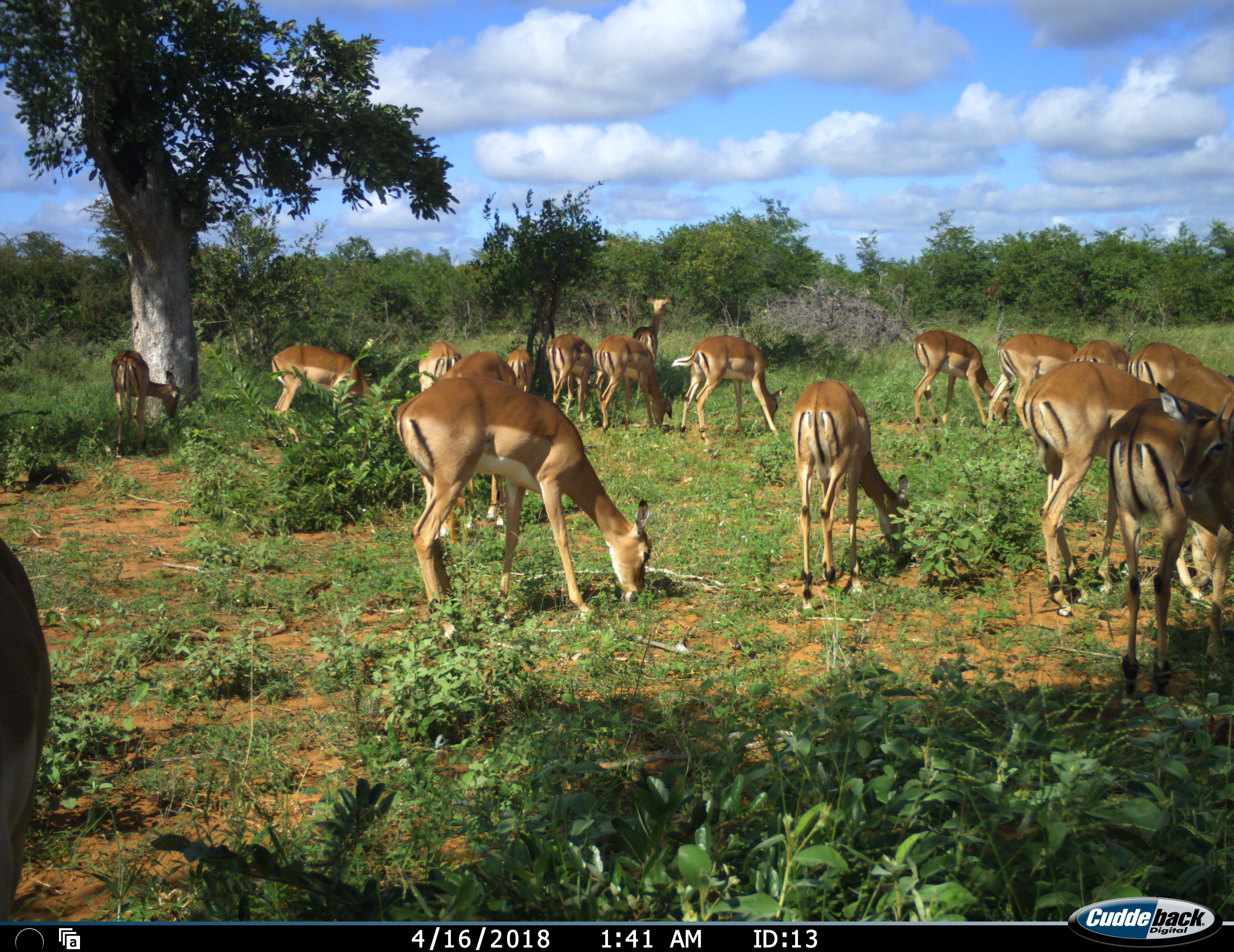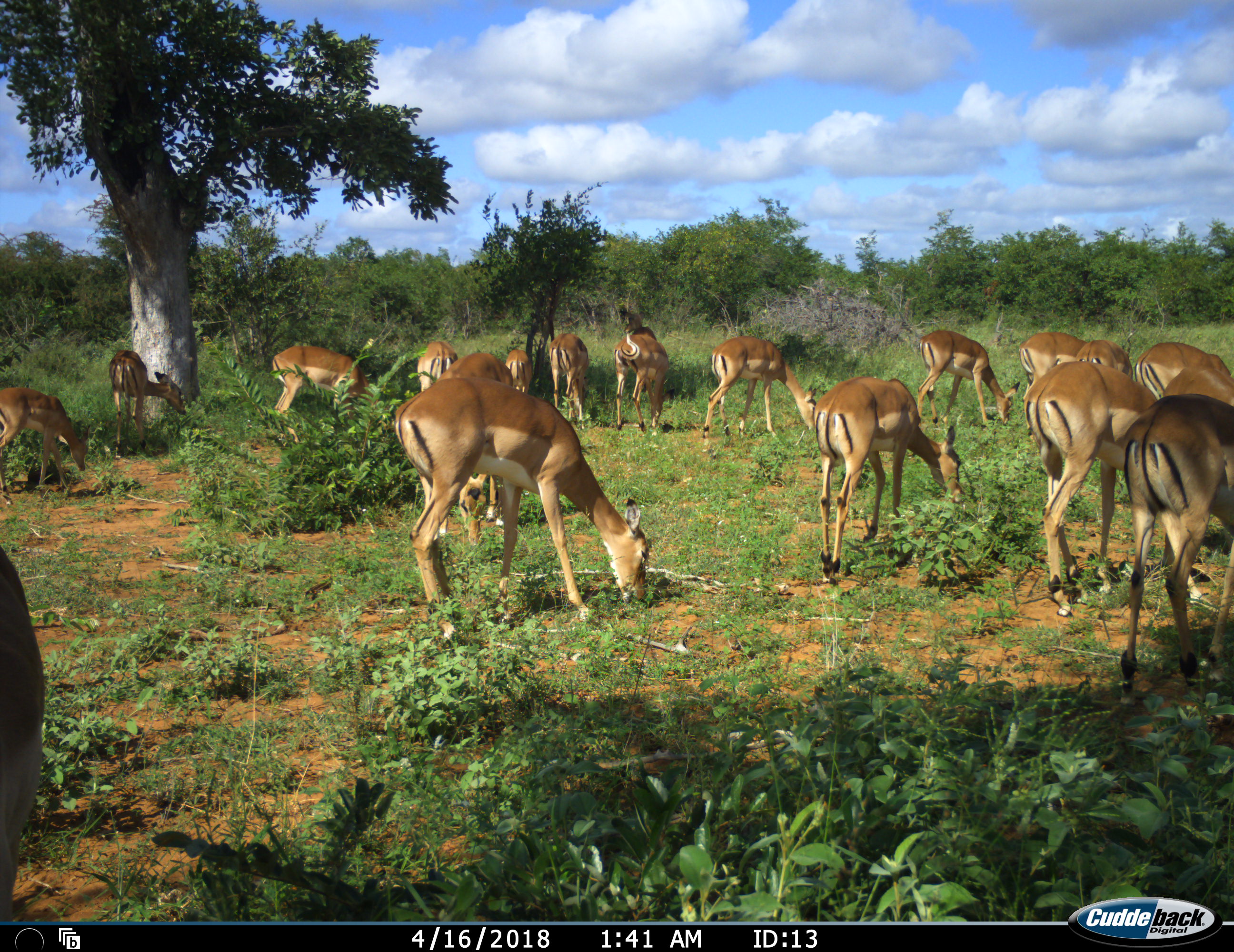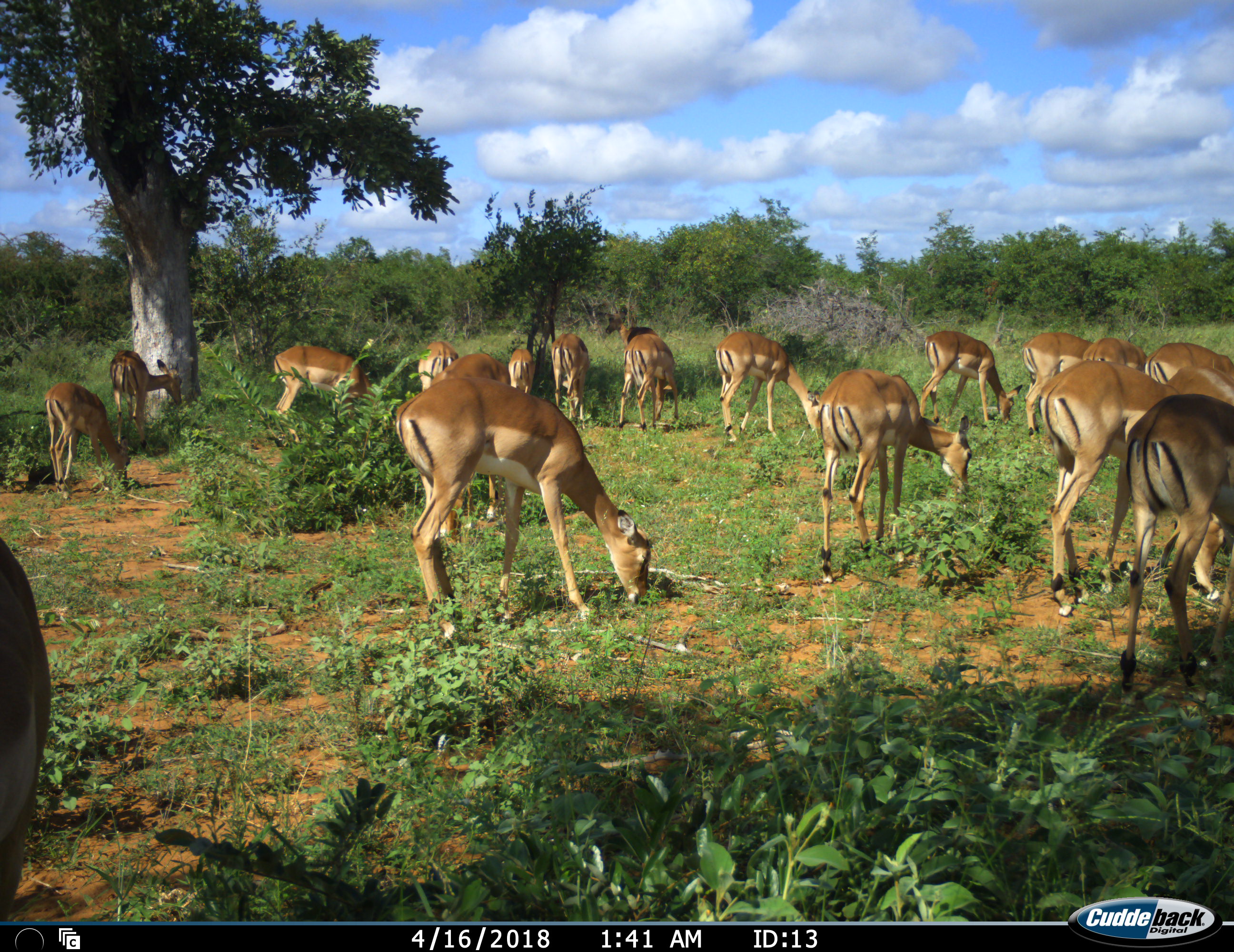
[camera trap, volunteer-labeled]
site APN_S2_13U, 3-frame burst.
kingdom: Animalia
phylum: Chordata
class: Mammalia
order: Artiodactyla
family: Bovidae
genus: Aepyceros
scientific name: Aepyceros melampus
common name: impala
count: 11-50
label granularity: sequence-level